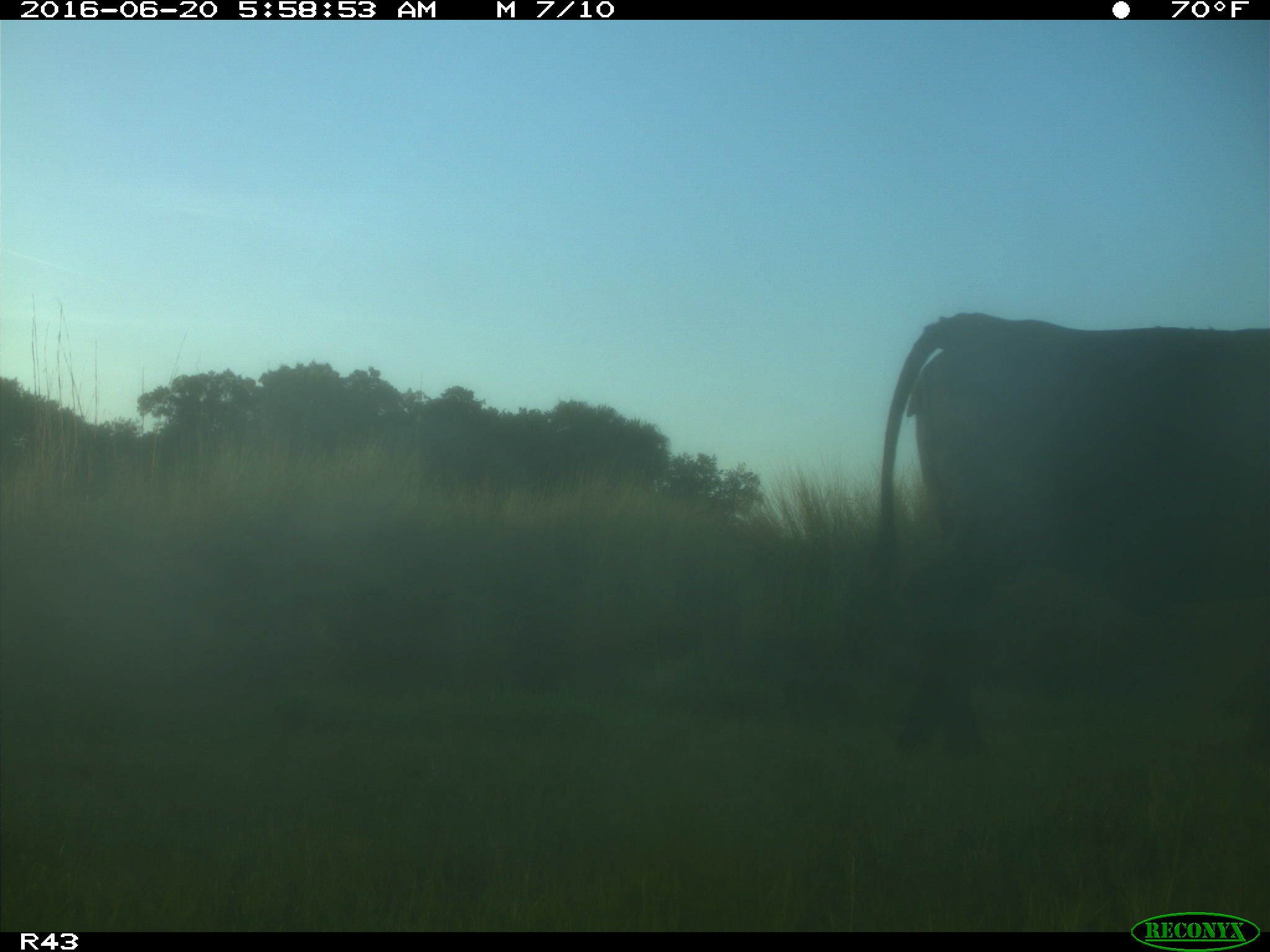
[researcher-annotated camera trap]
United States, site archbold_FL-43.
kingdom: Animalia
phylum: Chordata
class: Mammalia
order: Artiodactyla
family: Bovidae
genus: Bos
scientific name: Bos taurus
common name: domestic cow